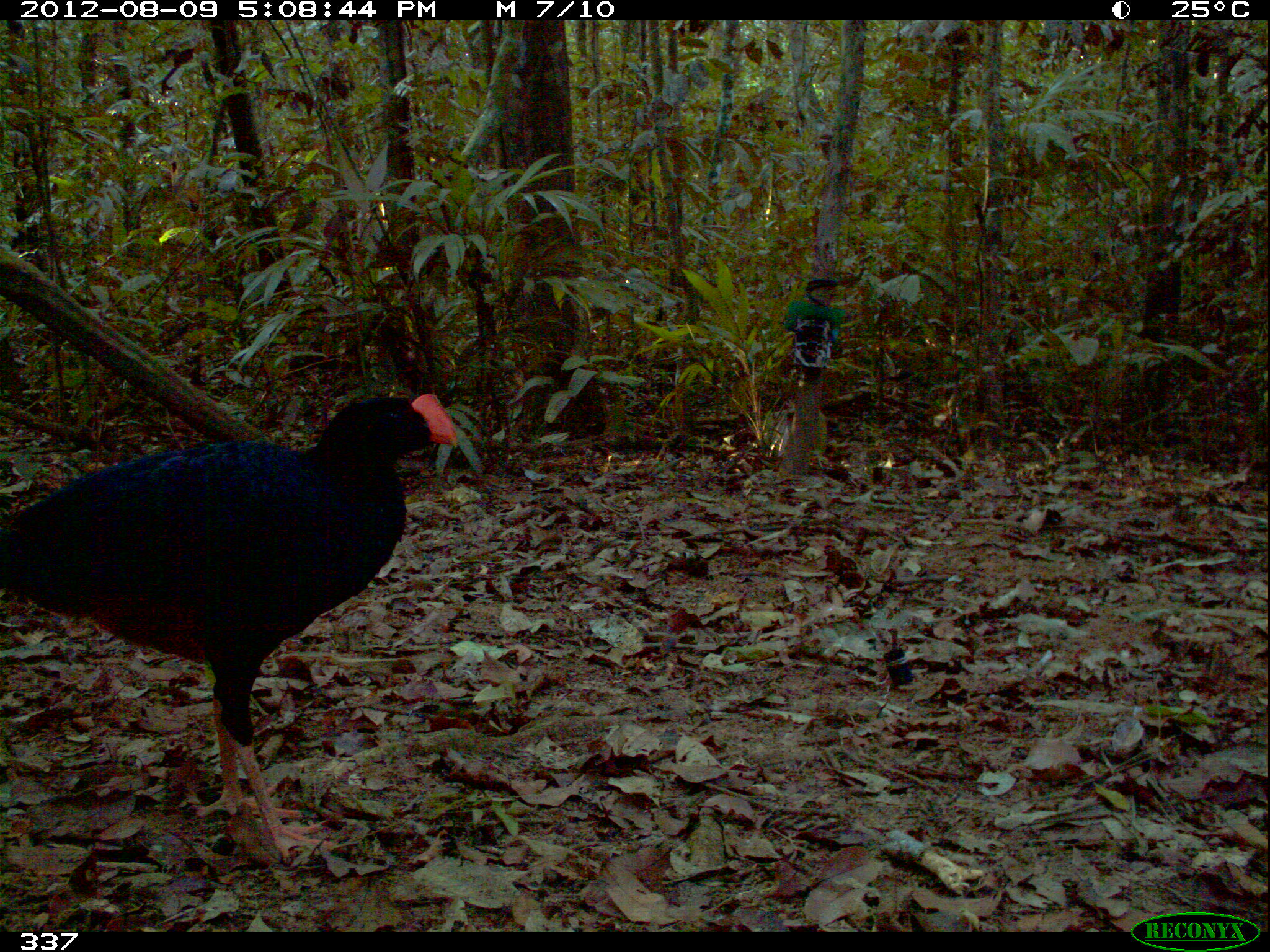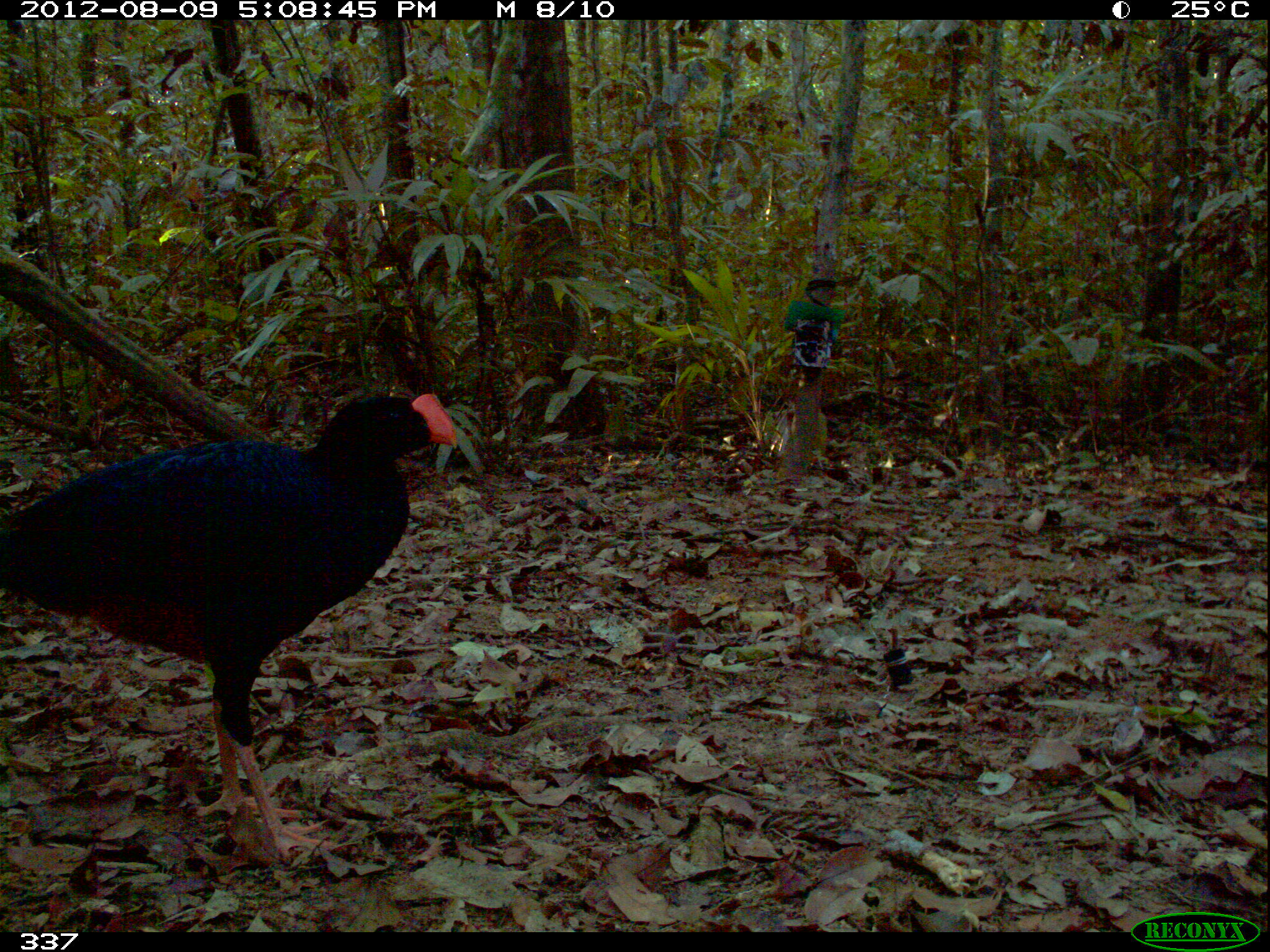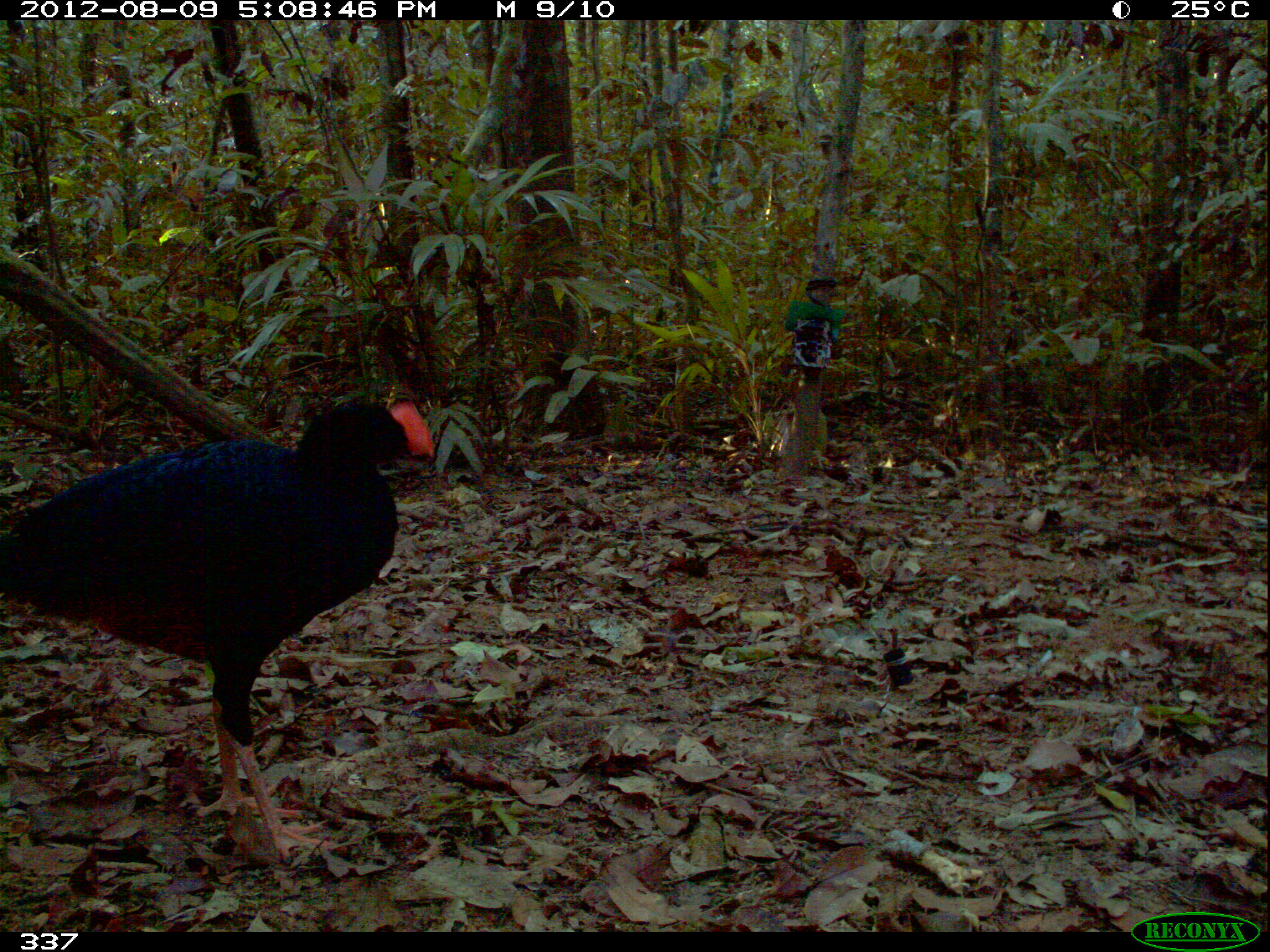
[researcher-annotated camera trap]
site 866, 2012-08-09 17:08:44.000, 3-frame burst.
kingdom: Animalia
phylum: Chordata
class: Aves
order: Galliformes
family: Cracidae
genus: Mitu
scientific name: Mitu tuberosum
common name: razor-billed curassow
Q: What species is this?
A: Mitu tuberosum (razor-billed curassow).